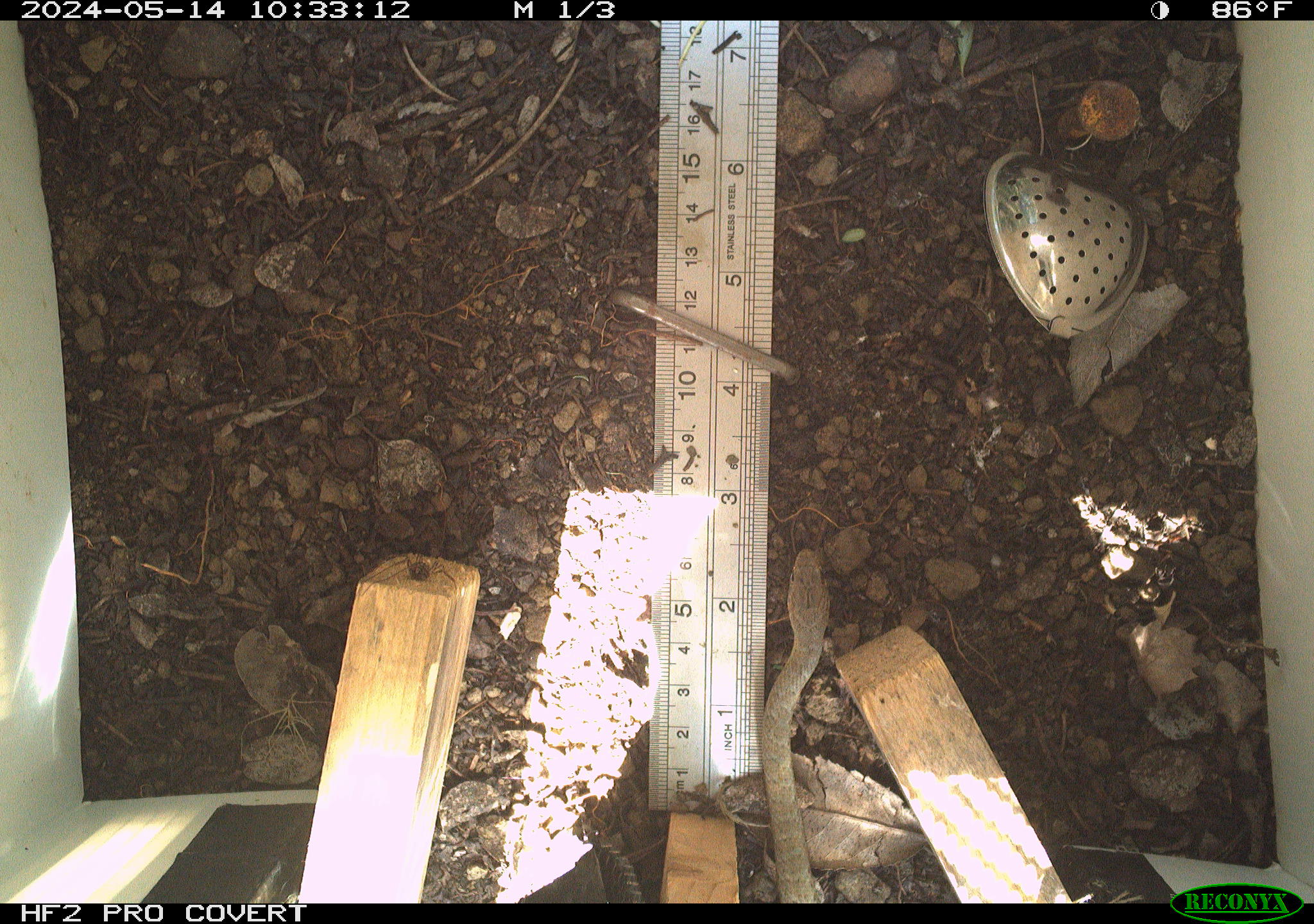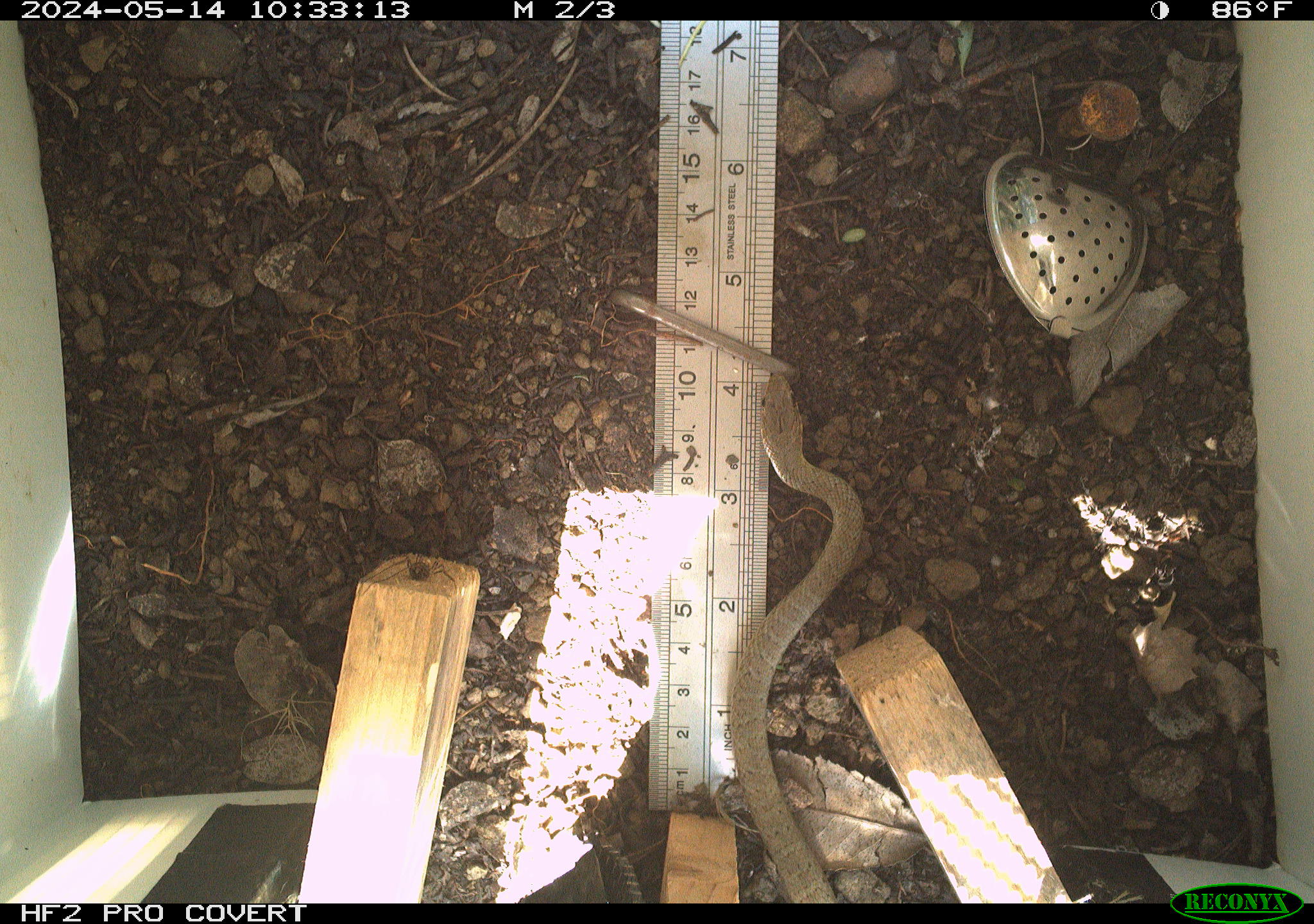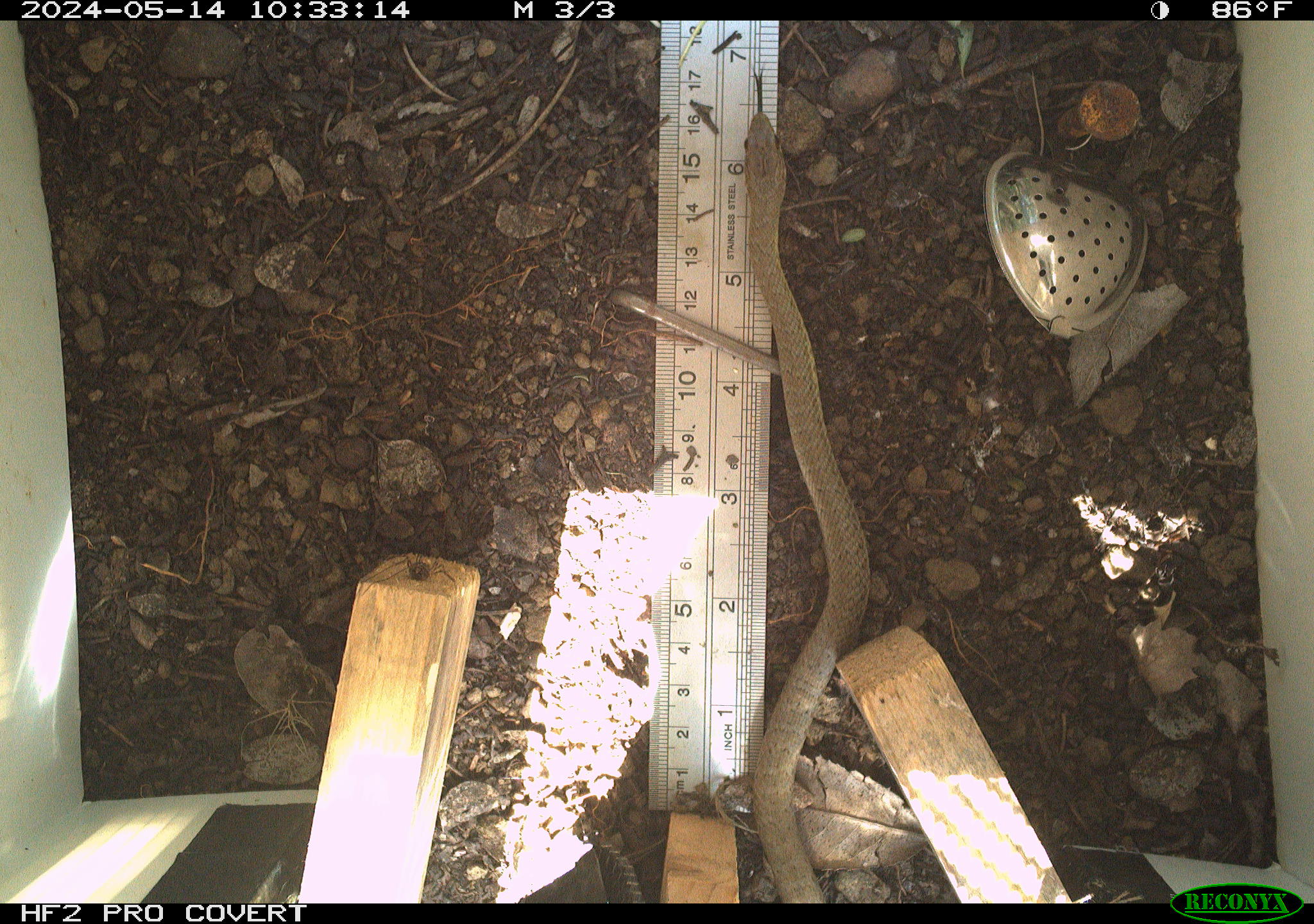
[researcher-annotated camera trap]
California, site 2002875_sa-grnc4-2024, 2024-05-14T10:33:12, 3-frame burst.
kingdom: Animalia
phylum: Chordata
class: Reptilia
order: Squamata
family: Colubridae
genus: Coluber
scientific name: Coluber constrictor mormon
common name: western yellow-bellied racer